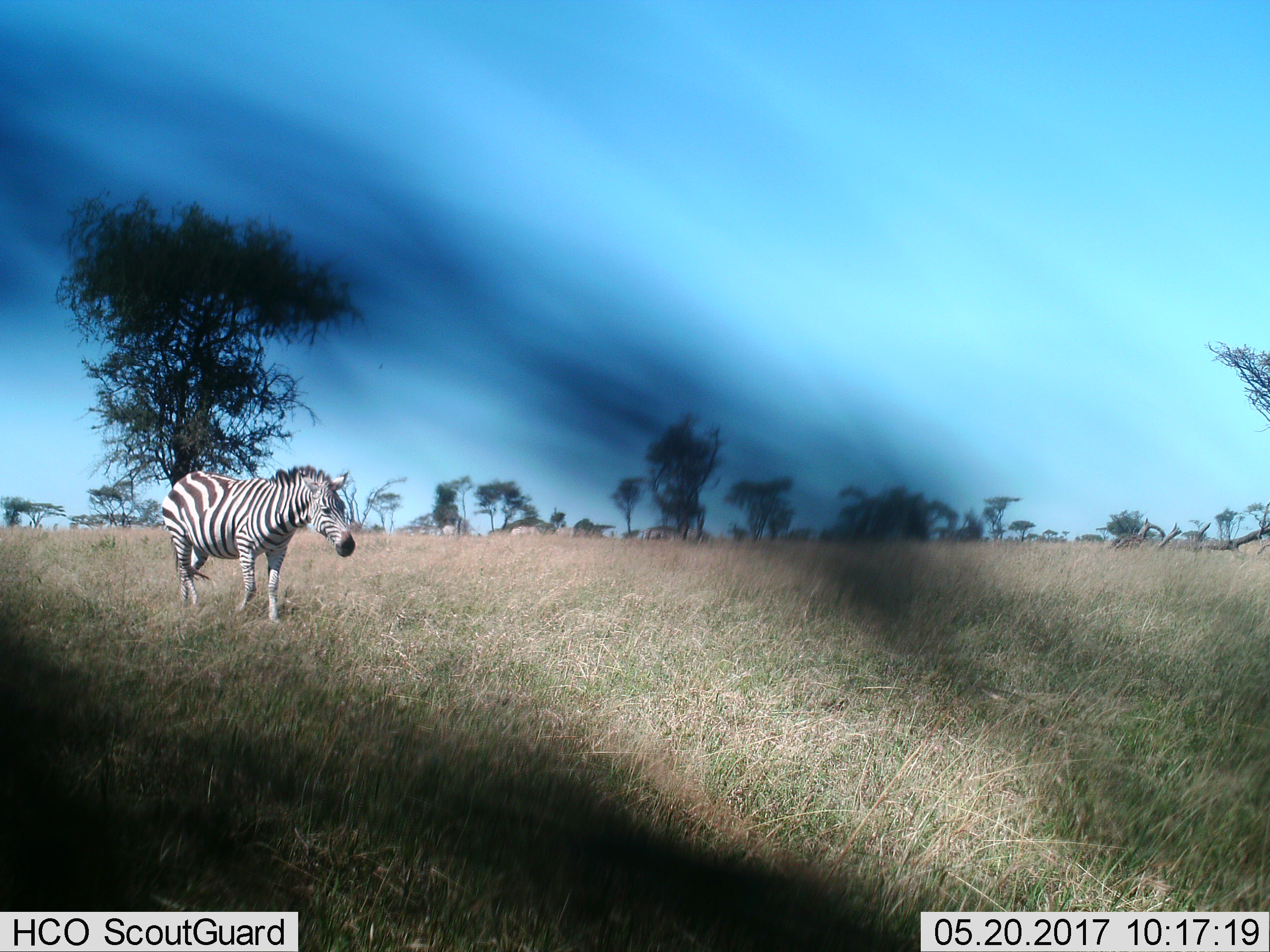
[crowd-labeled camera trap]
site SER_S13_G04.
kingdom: Animalia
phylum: Chordata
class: Mammalia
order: Perissodactyla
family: Equidae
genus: Equus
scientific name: Equus quagga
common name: plains zebra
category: zebraplains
Zebraplains (plains zebra) (Equus quagga), count 3. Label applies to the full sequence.